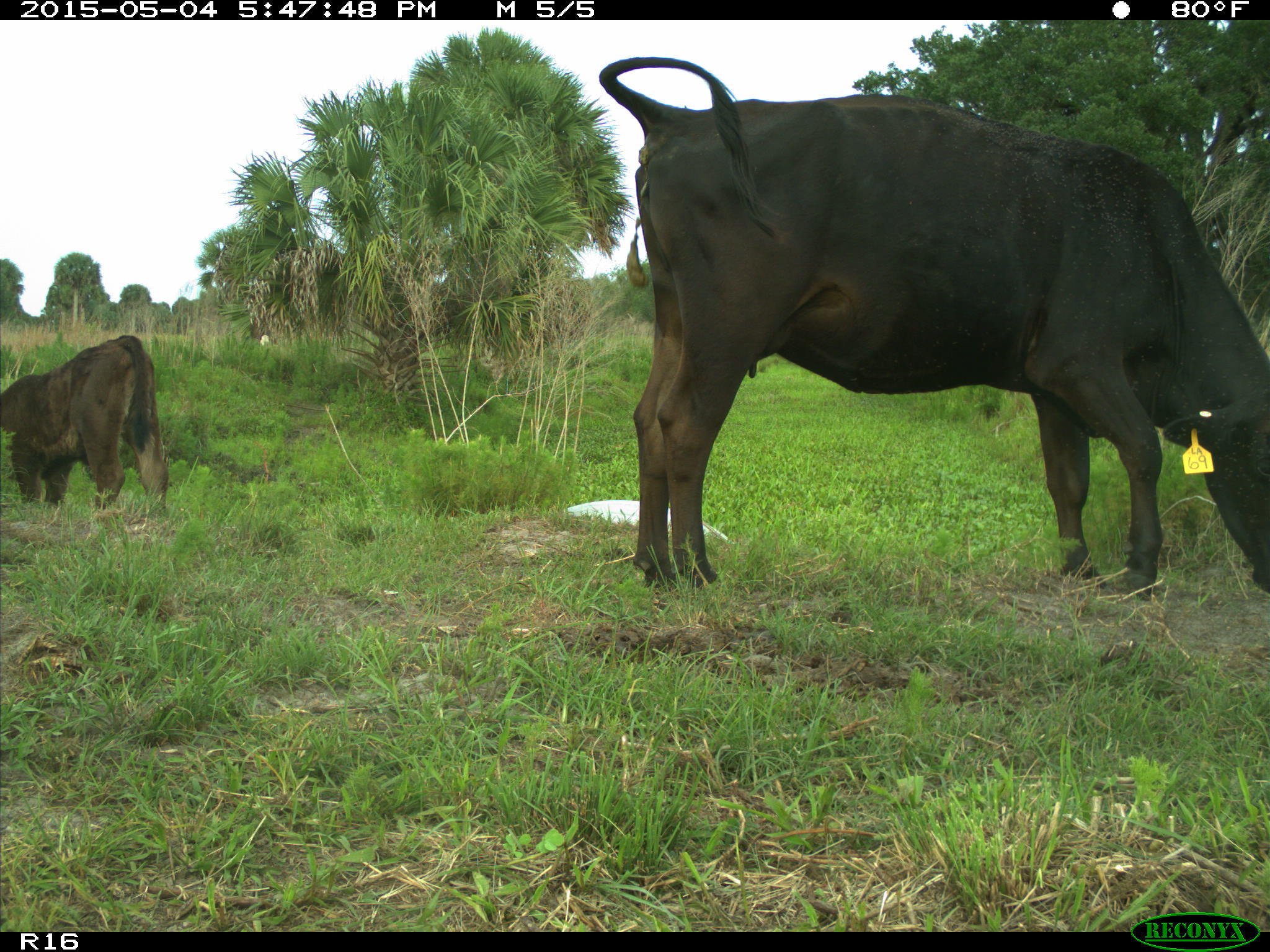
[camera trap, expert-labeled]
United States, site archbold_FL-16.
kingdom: Animalia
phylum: Chordata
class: Mammalia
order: Artiodactyla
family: Bovidae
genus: Bos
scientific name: Bos taurus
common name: domestic cow